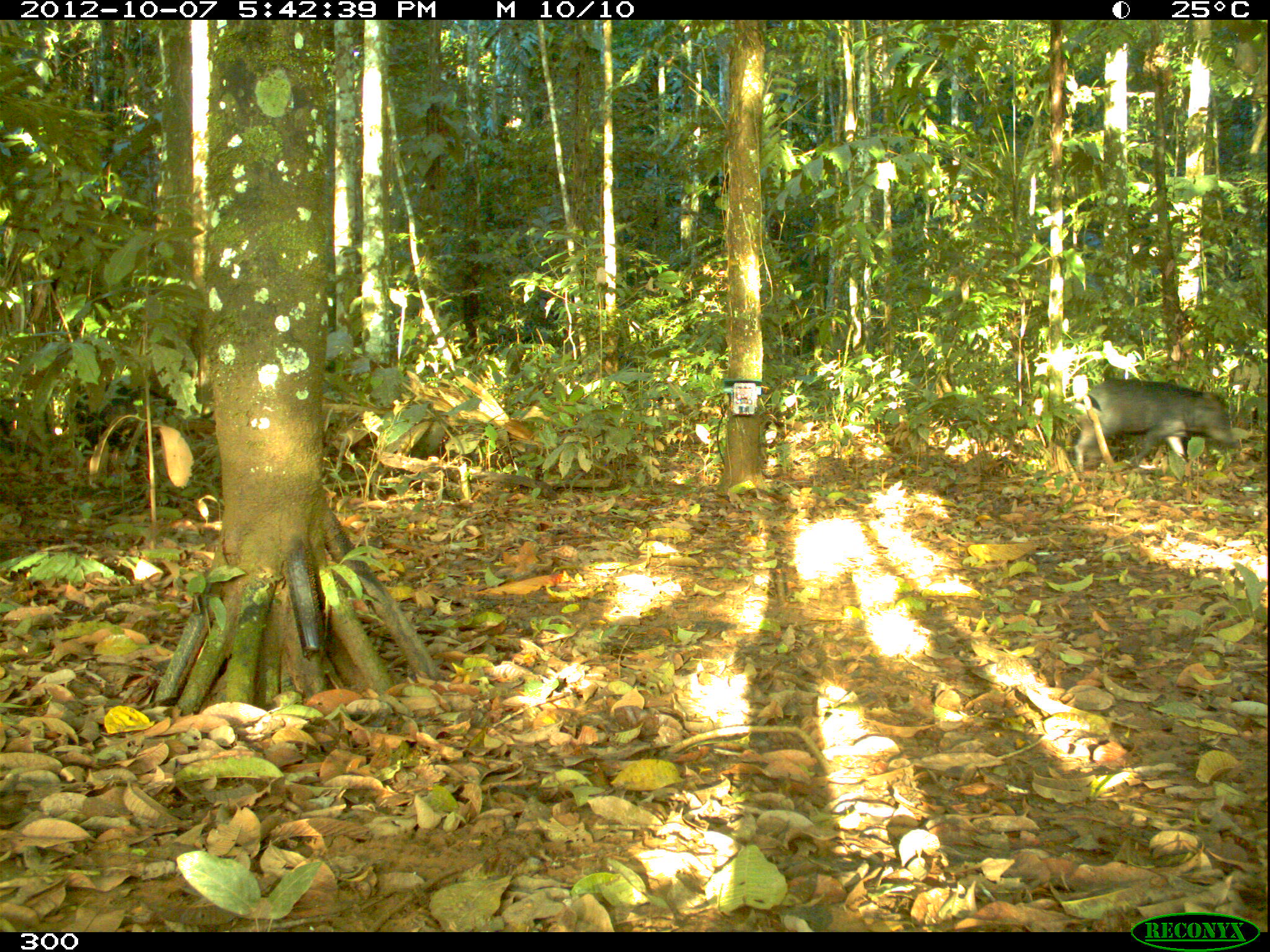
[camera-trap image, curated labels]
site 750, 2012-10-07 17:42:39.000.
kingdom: Animalia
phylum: Chordata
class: Mammalia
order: Artiodactyla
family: Tayassuidae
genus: Tayassu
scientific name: Tayassu pecari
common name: white-lipped peccary